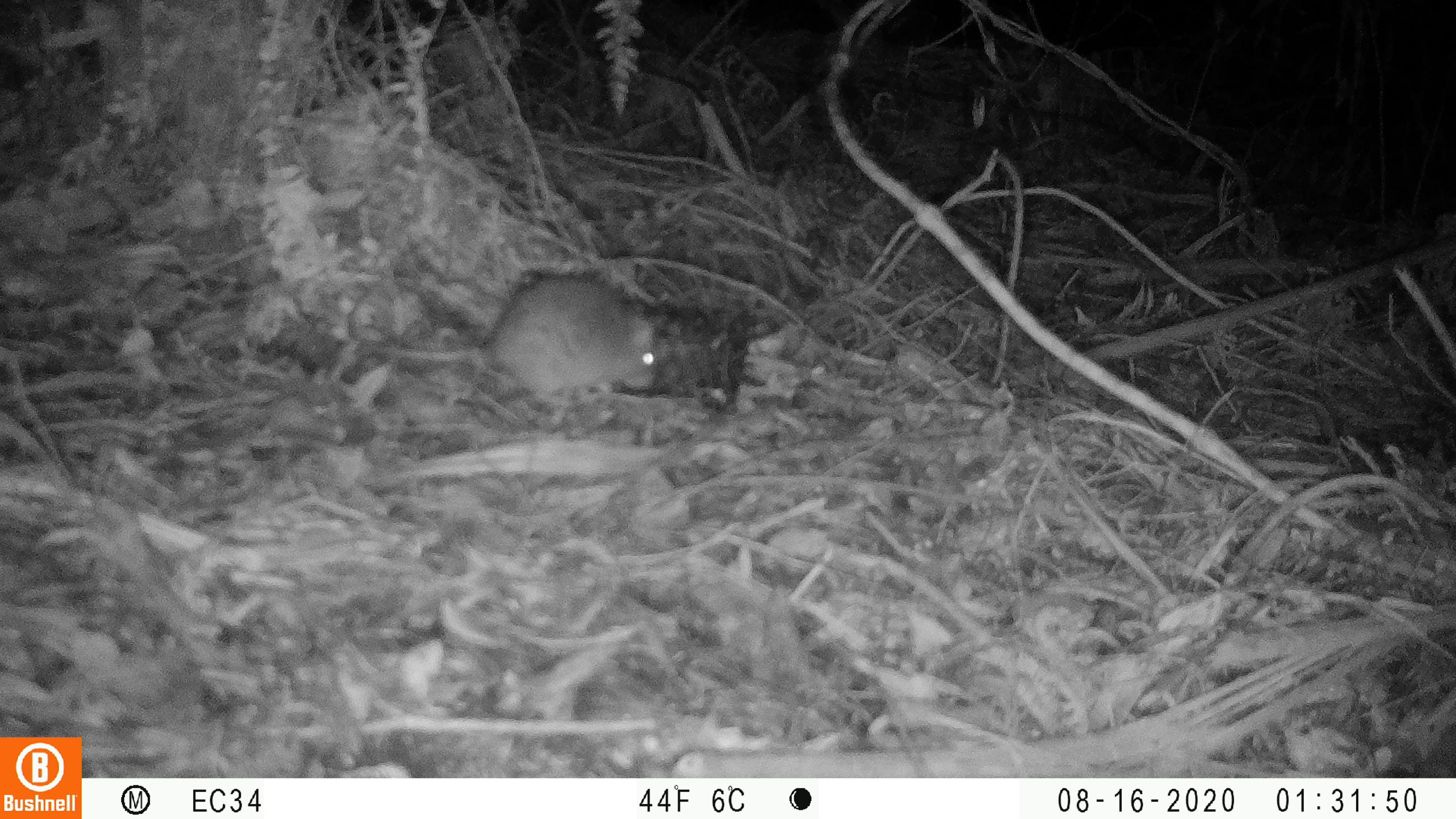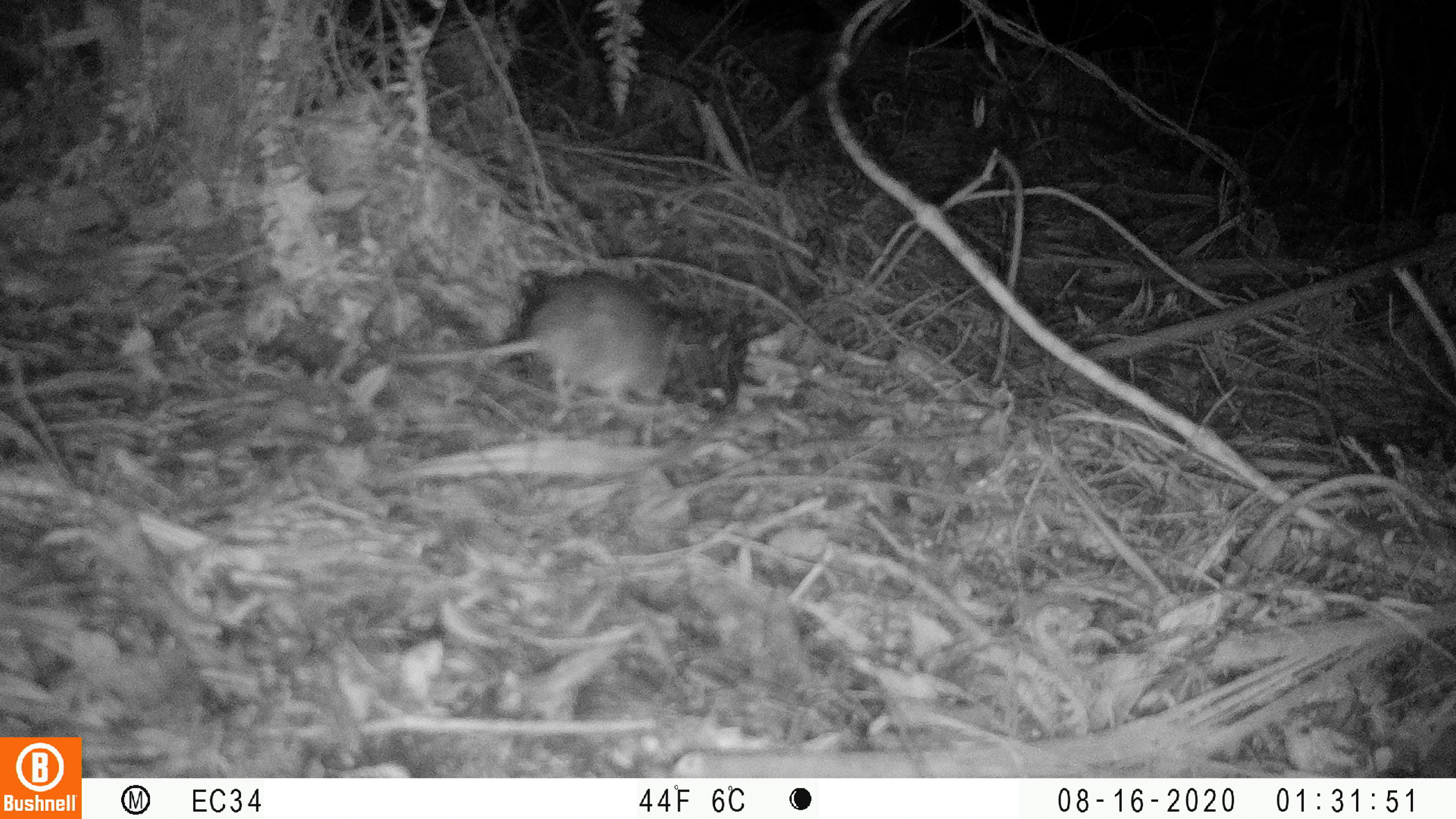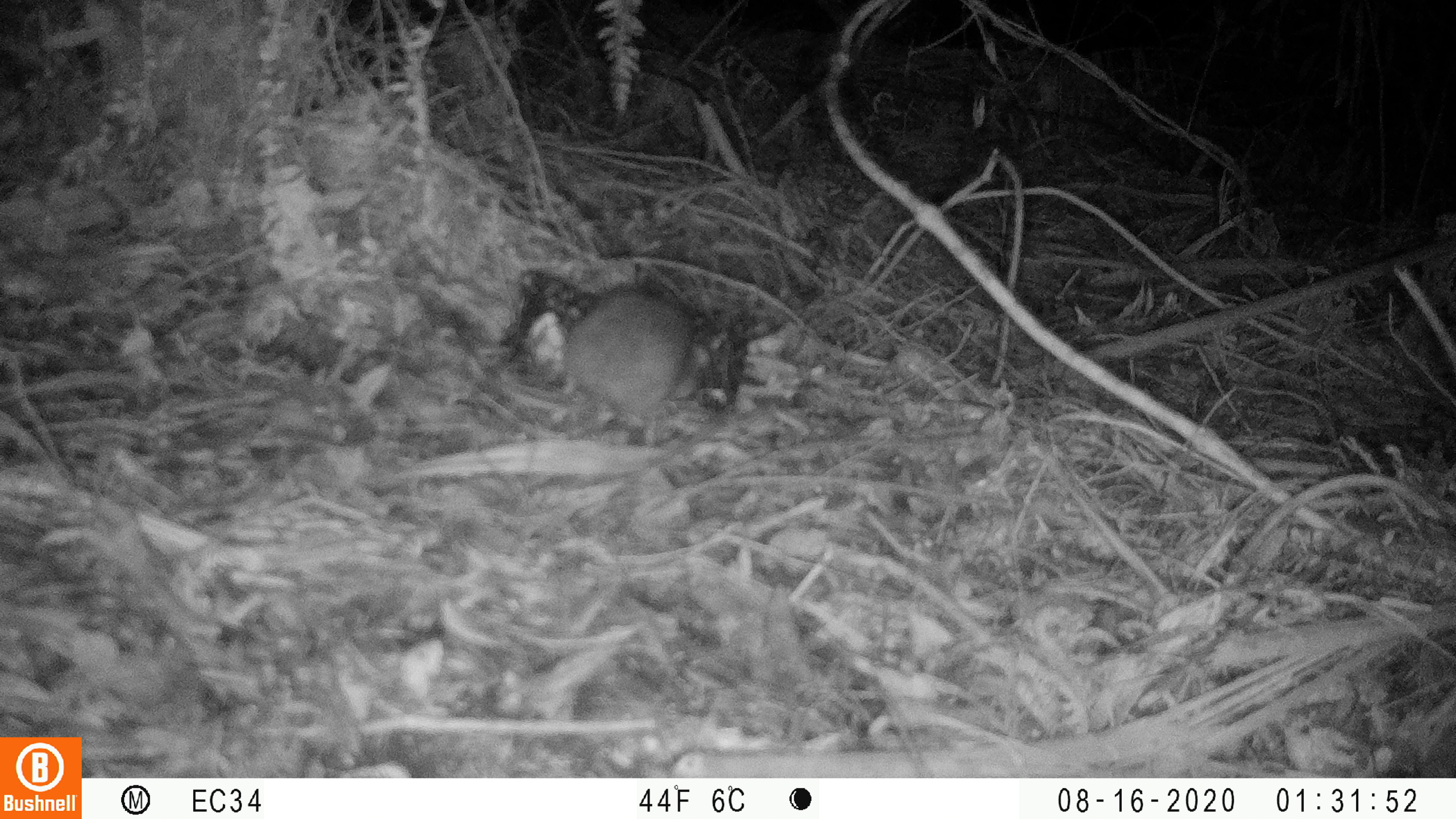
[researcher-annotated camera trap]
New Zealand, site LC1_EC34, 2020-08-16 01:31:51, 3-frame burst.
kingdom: Animalia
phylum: Chordata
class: Mammalia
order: Rodentia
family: Muridae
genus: Rattus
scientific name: Rattus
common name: rat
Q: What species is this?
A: Rat (Rattus).